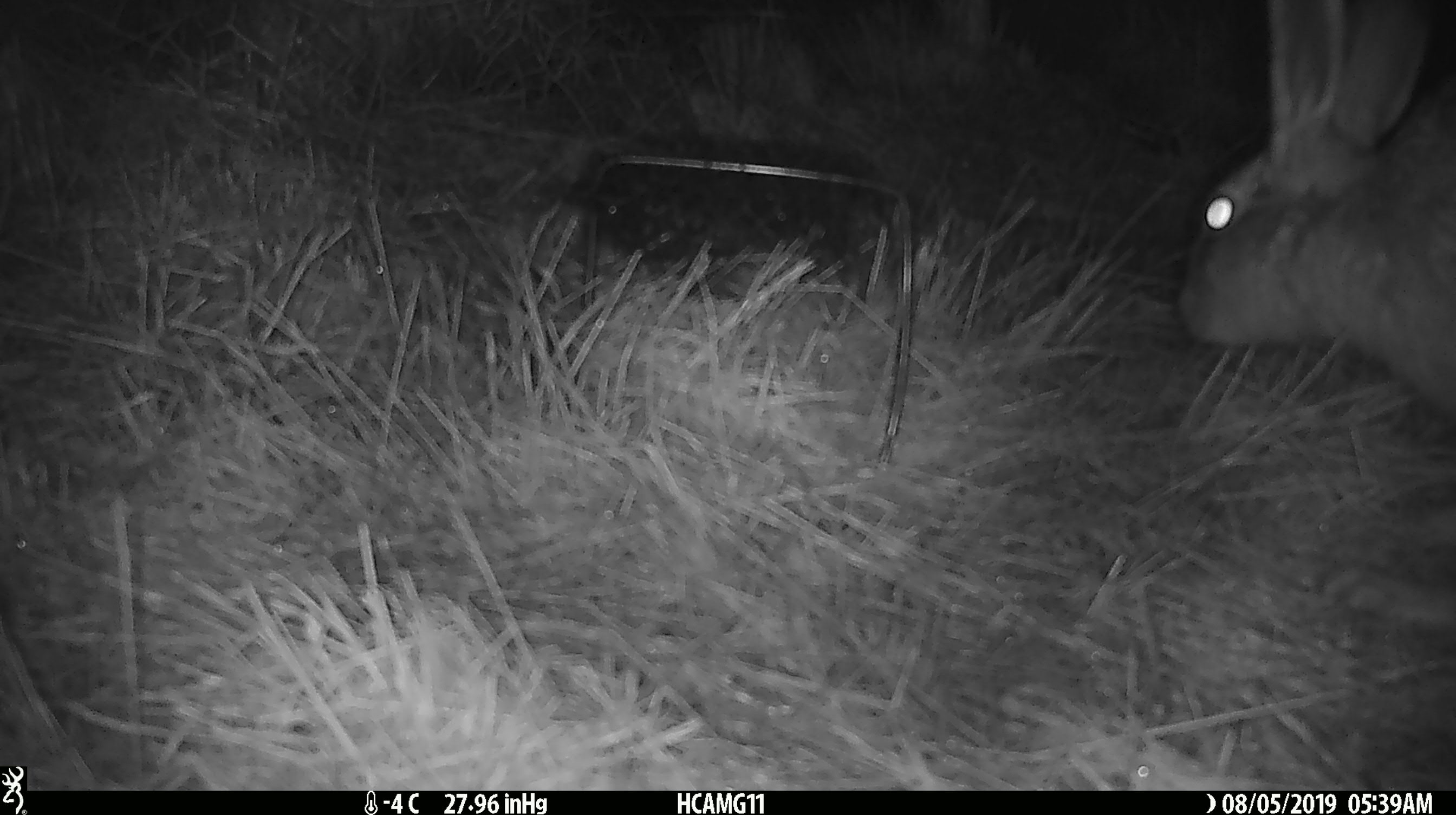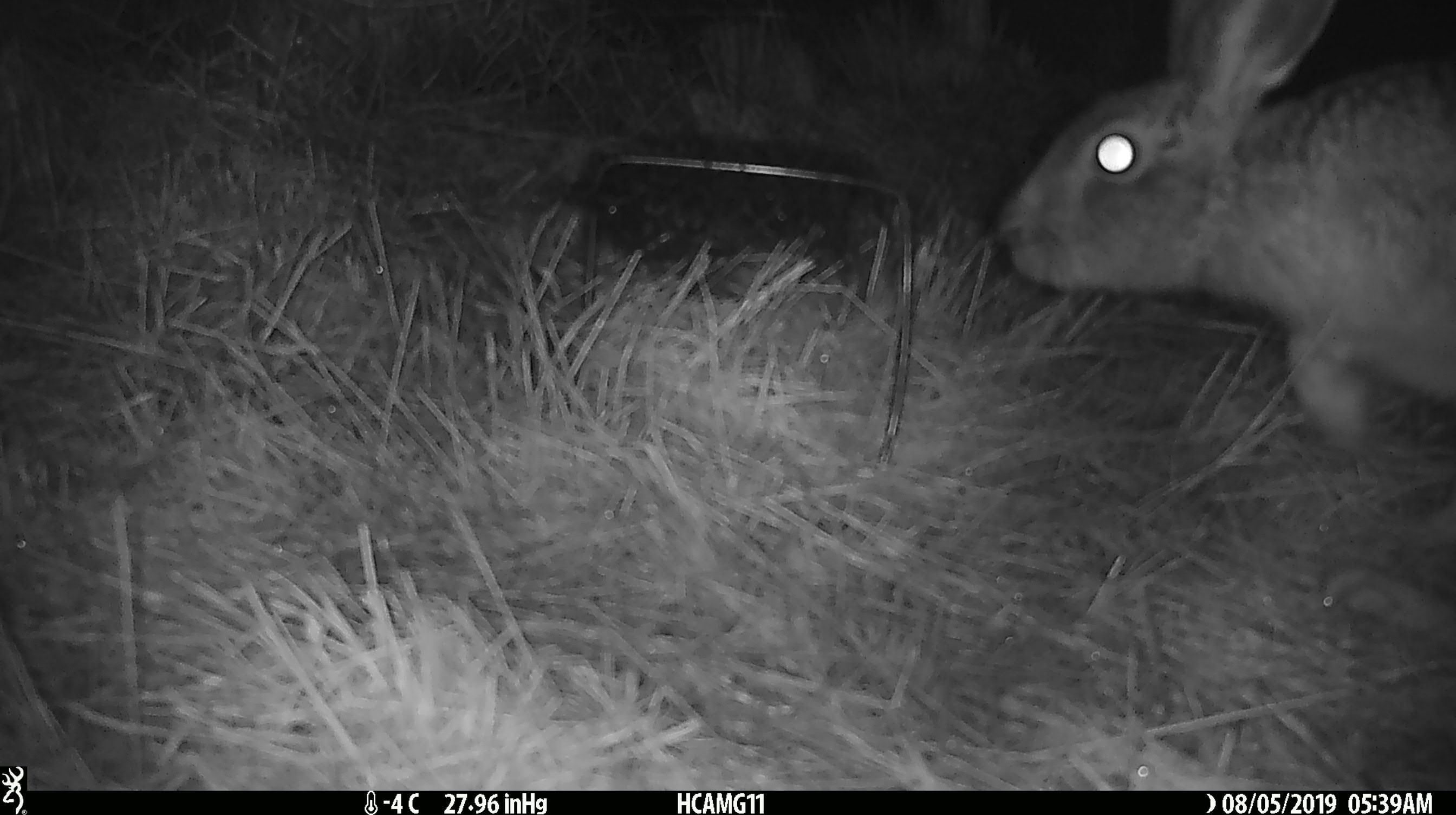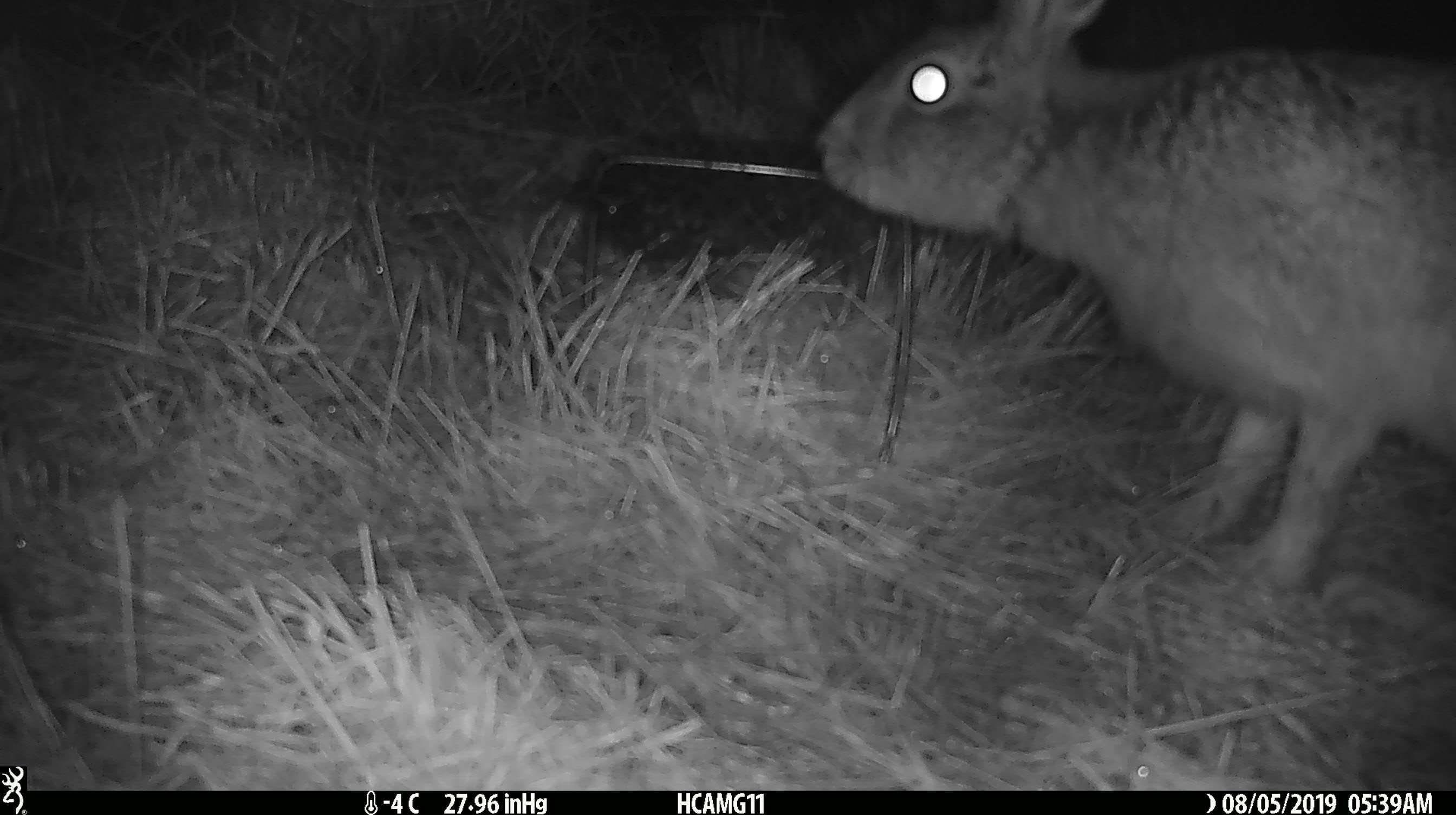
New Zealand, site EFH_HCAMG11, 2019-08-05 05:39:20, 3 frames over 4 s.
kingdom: Animalia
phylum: Chordata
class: Mammalia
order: Lagomorpha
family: Leporidae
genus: Lepus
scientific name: Lepus europaeus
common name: brown hare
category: hare